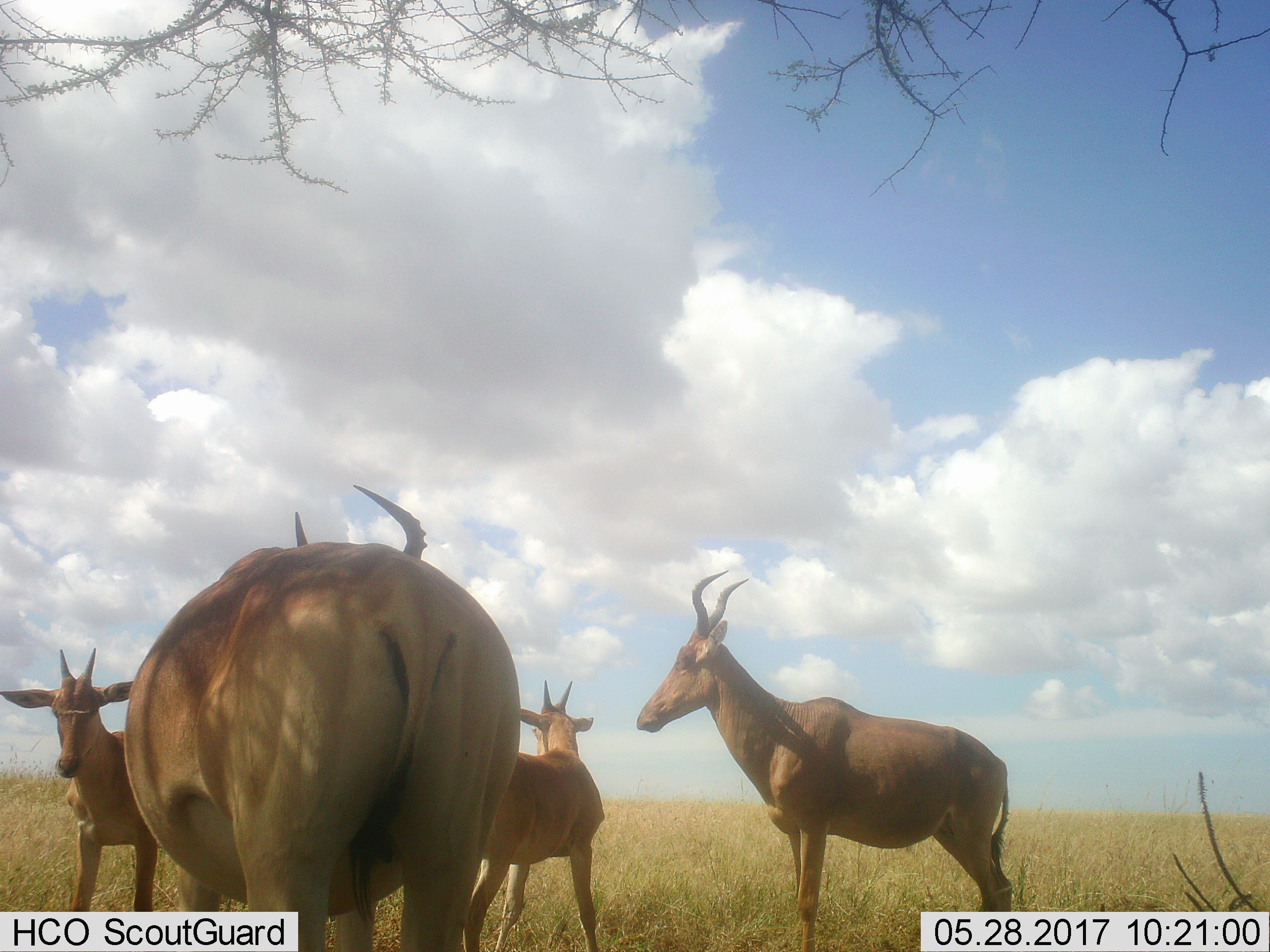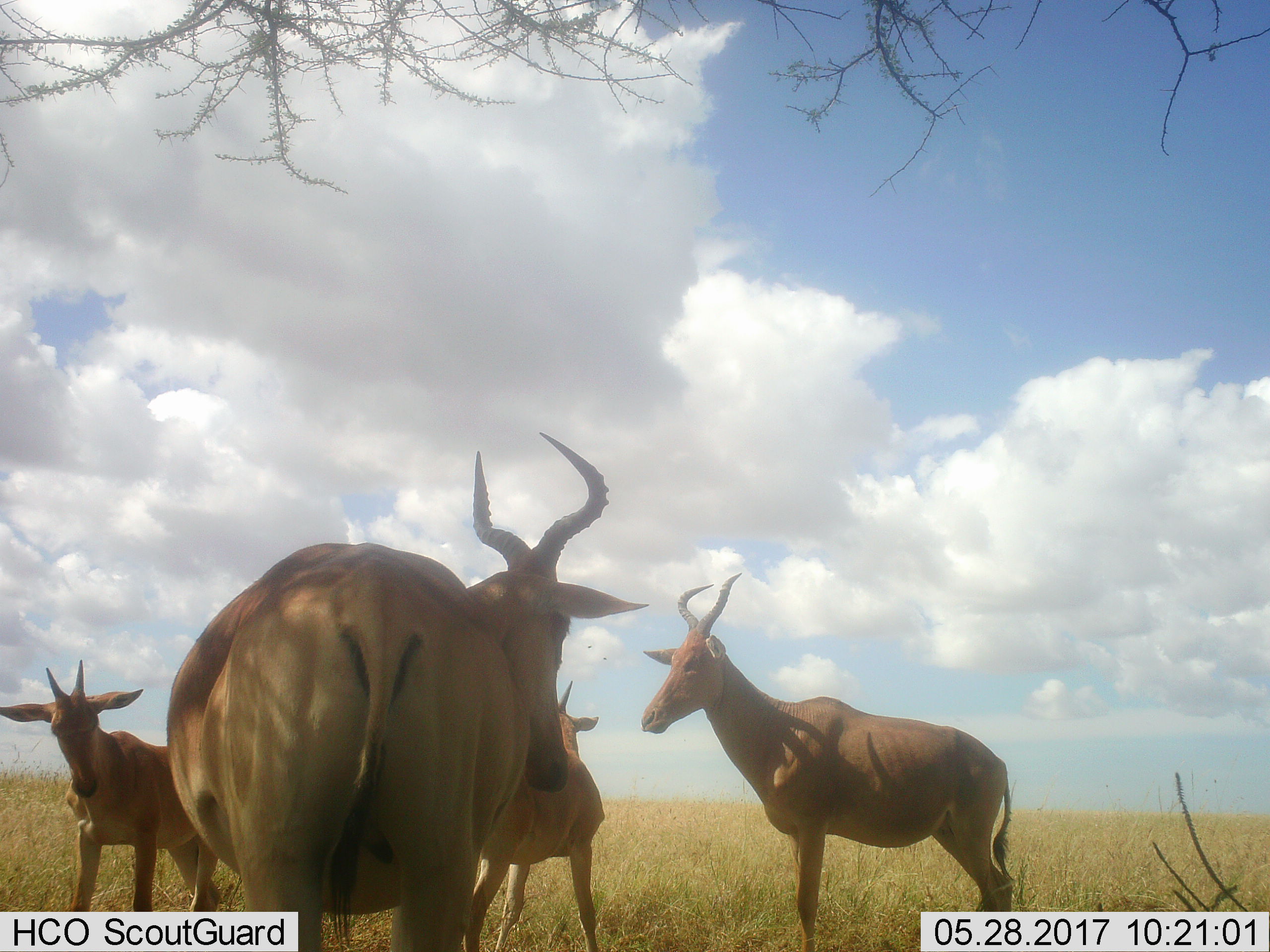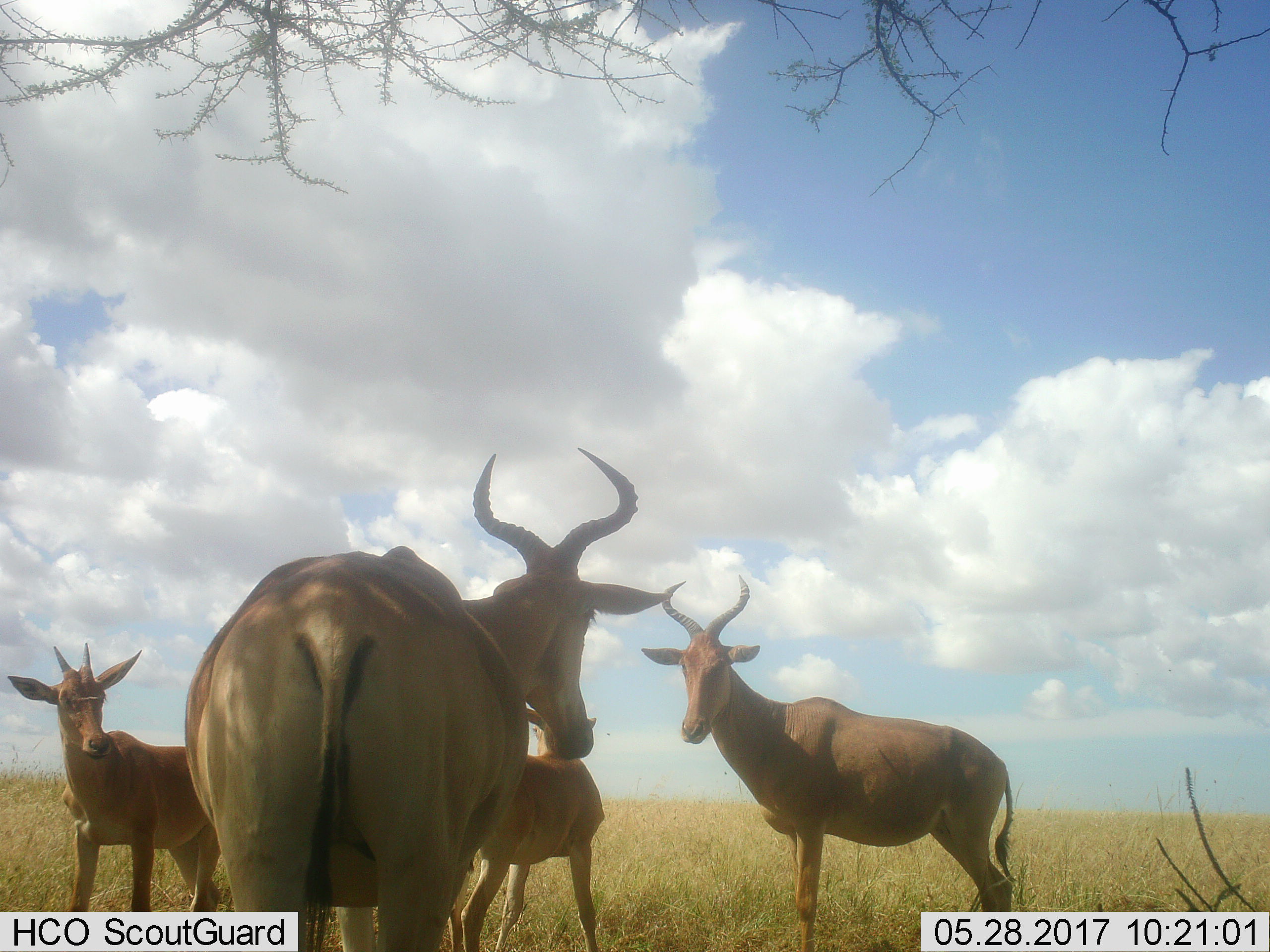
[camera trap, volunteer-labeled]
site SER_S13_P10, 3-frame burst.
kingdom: Animalia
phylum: Chordata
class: Mammalia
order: Artiodactyla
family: Bovidae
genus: Alcelaphus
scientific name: Alcelaphus buselaphus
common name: hartebeest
Hartebeest (Alcelaphus buselaphus), count 4. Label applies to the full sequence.